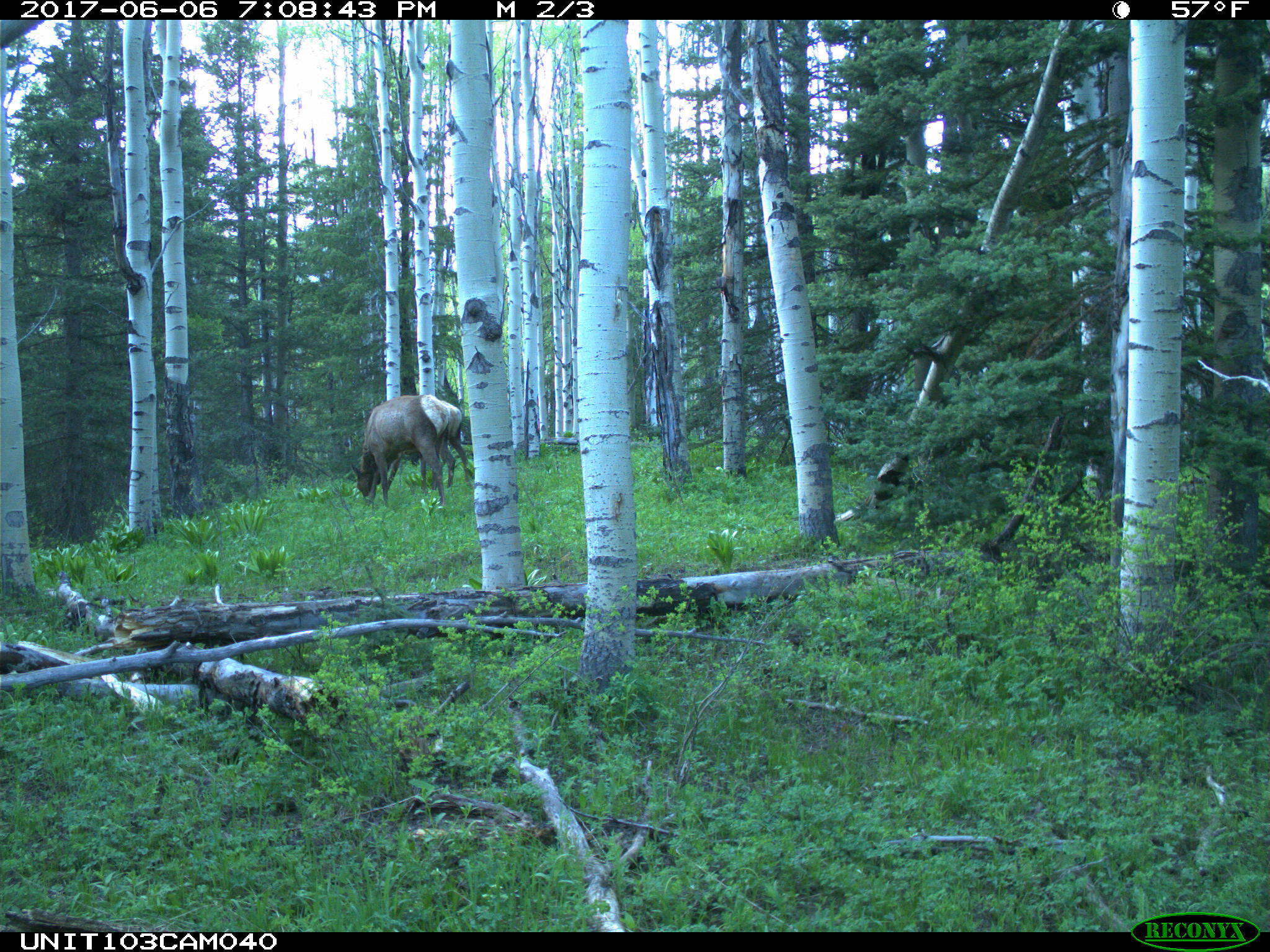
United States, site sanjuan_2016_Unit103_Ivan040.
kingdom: Animalia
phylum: Chordata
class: Mammalia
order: Artiodactyla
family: Cervidae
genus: Cervus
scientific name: Cervus elaphus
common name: red deer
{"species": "Cervus elaphus (red deer)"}